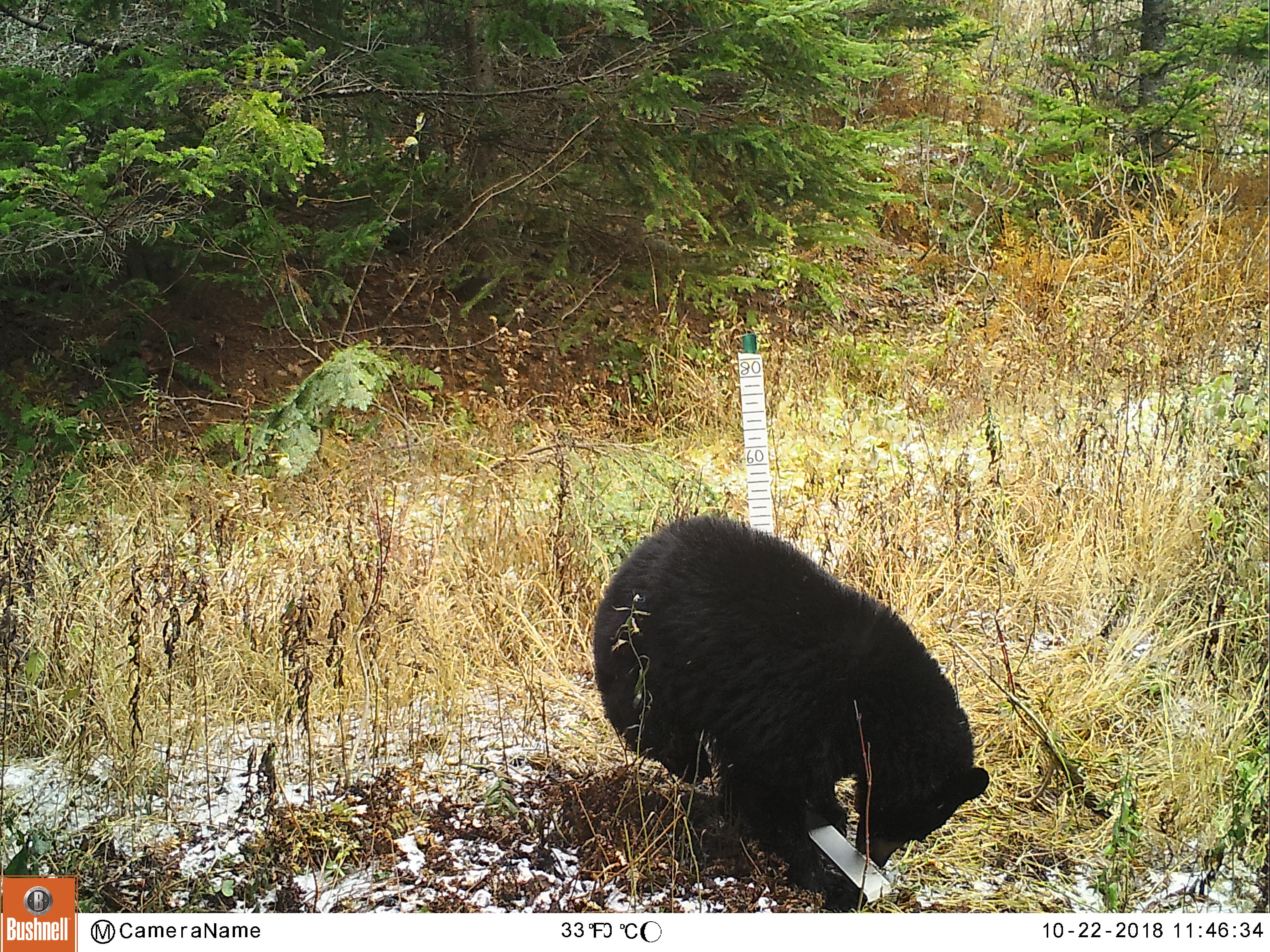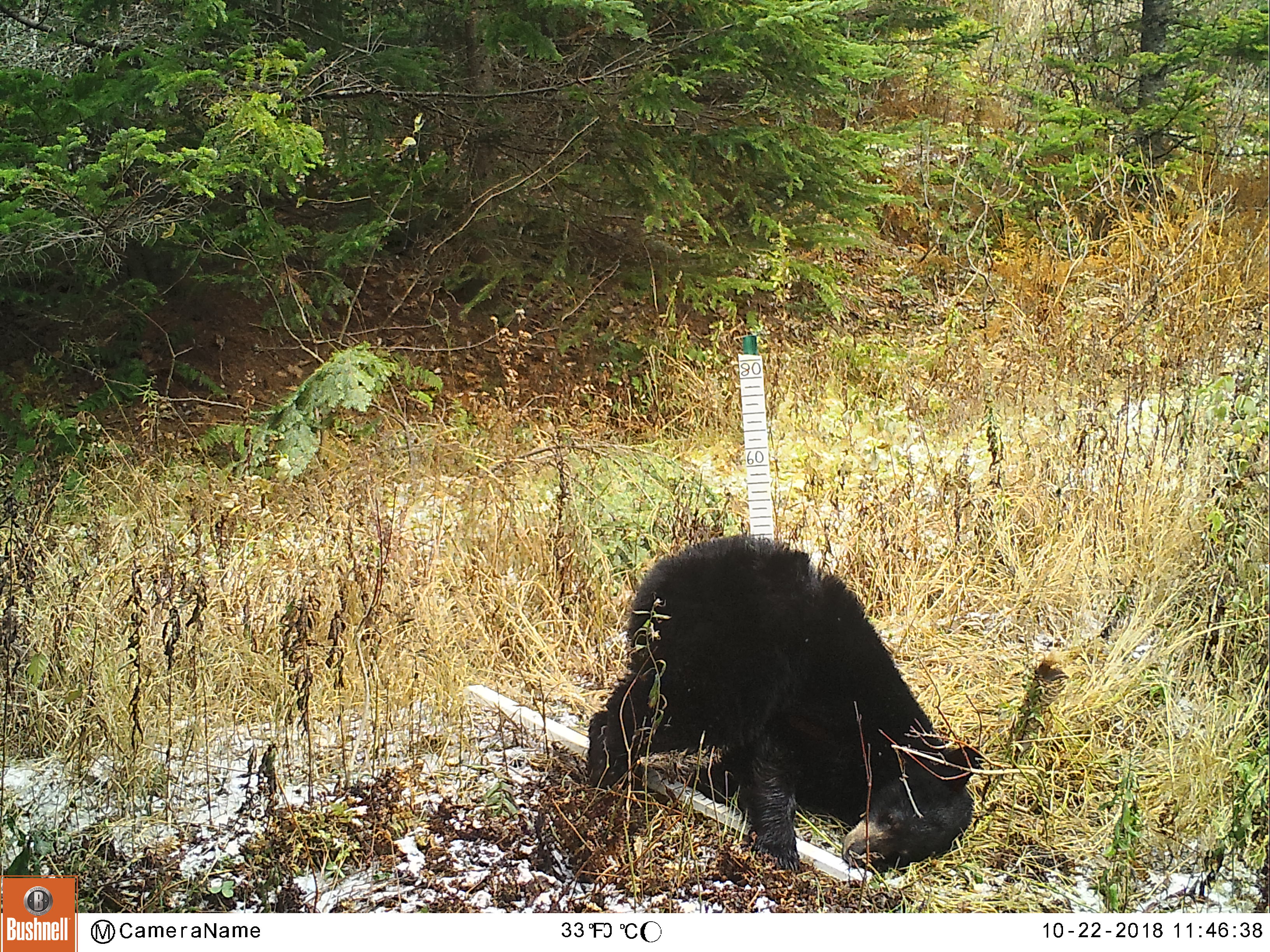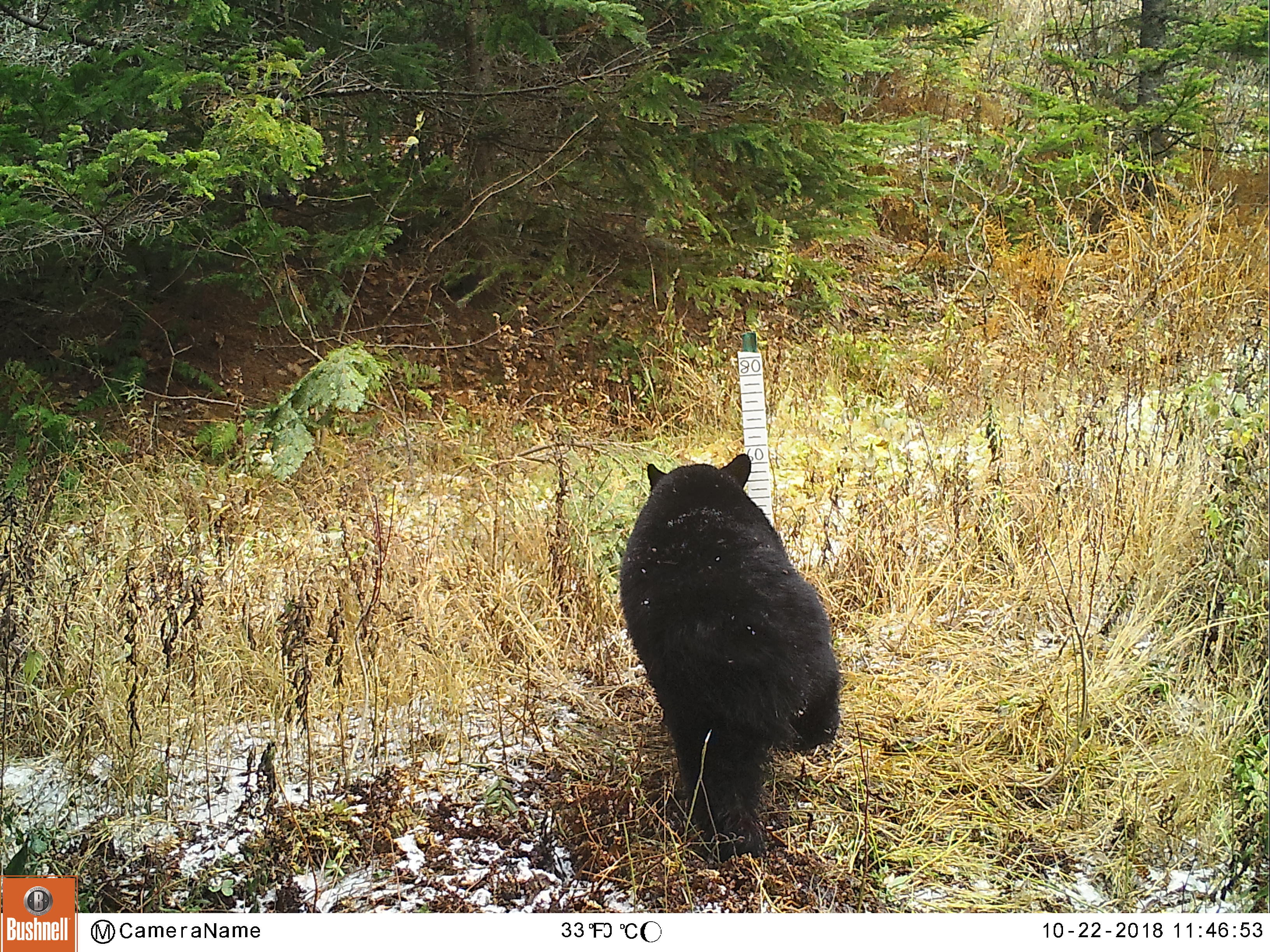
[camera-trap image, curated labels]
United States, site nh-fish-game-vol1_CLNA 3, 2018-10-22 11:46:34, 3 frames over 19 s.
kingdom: Animalia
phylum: Chordata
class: Mammalia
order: Carnivora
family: Ursidae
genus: Ursus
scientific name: Ursus americanus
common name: black bear